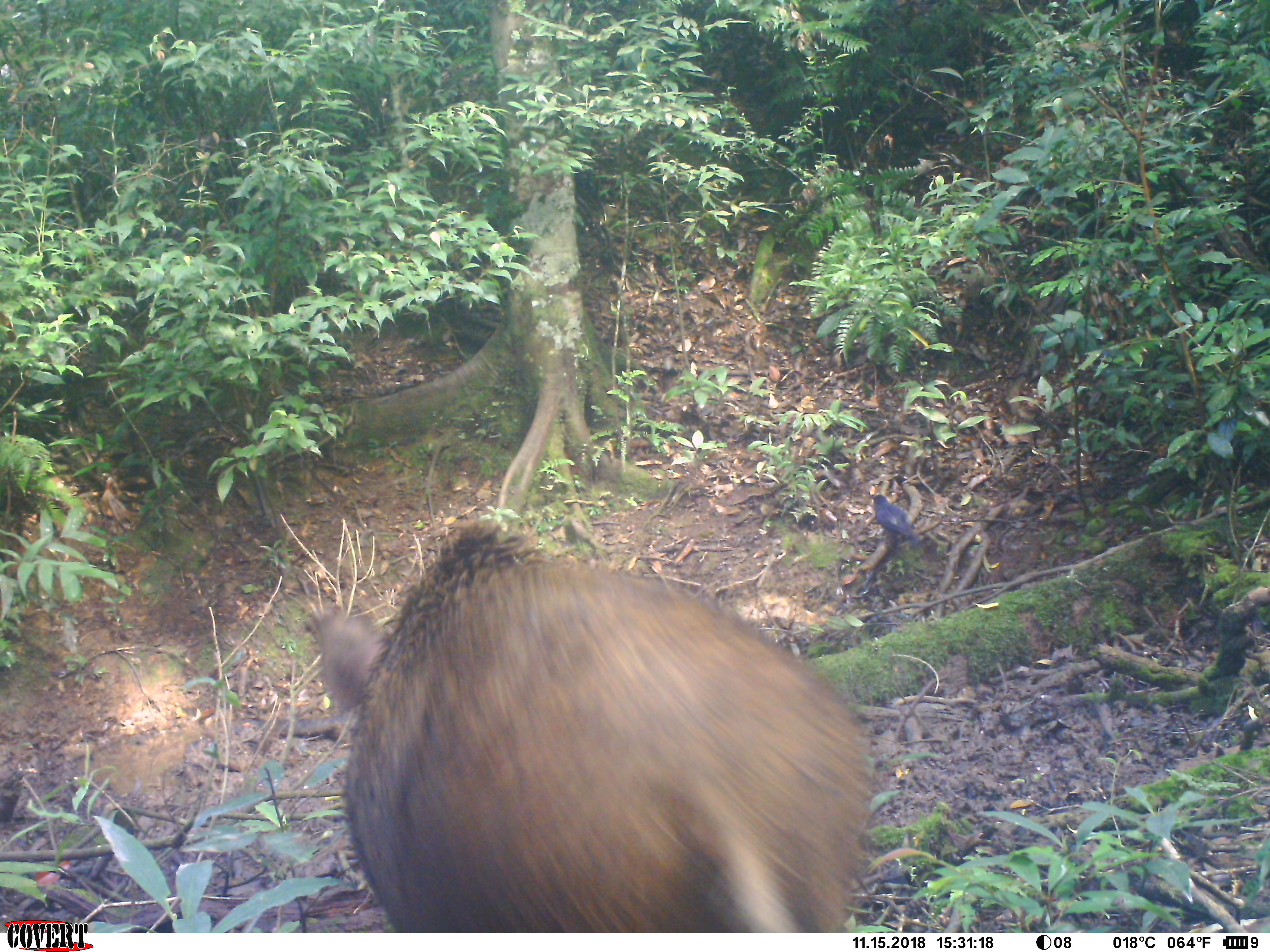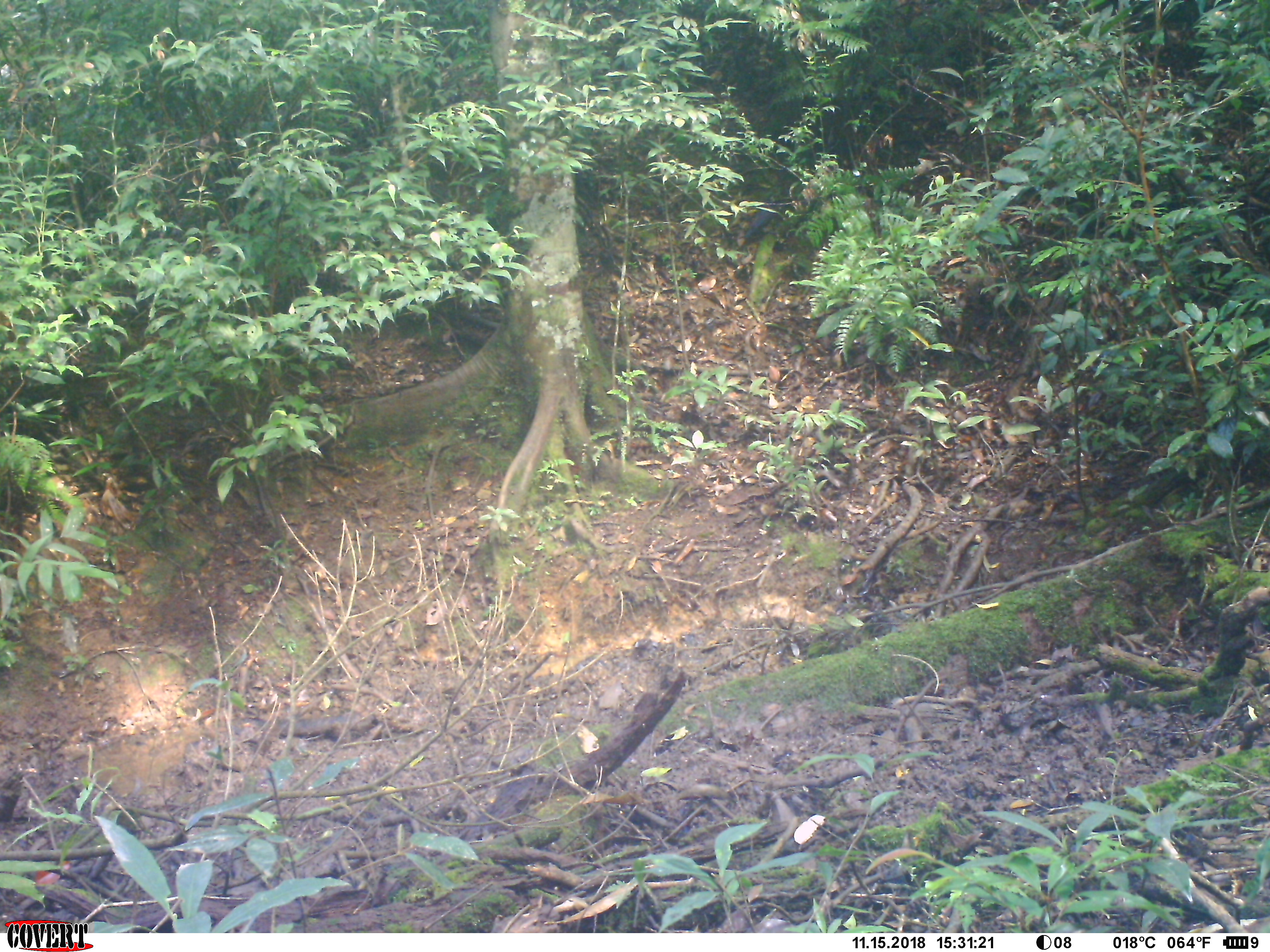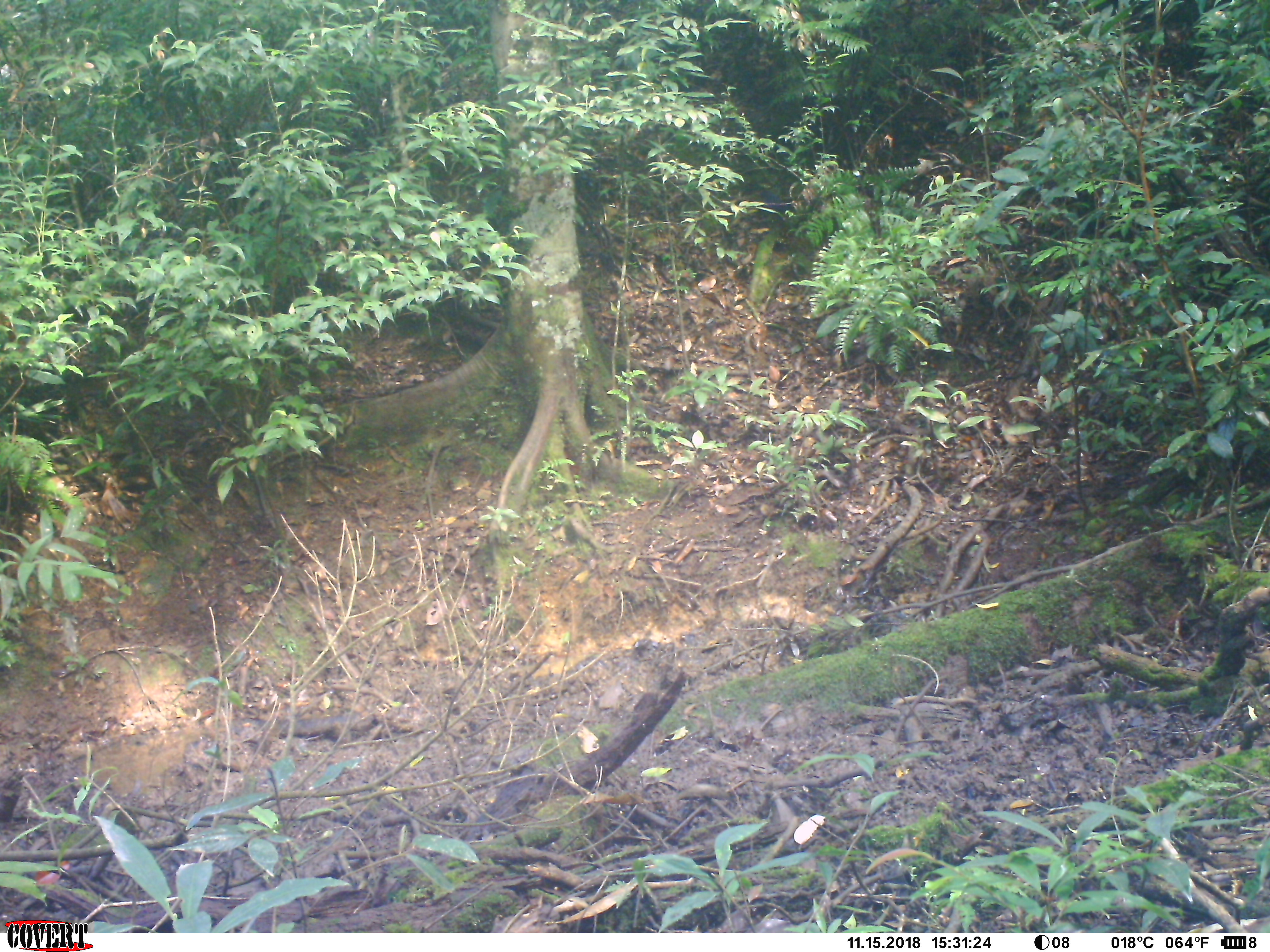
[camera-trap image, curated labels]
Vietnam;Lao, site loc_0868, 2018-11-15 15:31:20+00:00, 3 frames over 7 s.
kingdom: Animalia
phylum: Chordata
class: Mammalia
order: Artiodactyla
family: Suidae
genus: Sus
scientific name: Sus scrofa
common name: eurasian wild pig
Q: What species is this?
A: Eurasian wild pig (Sus scrofa).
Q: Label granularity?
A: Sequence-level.